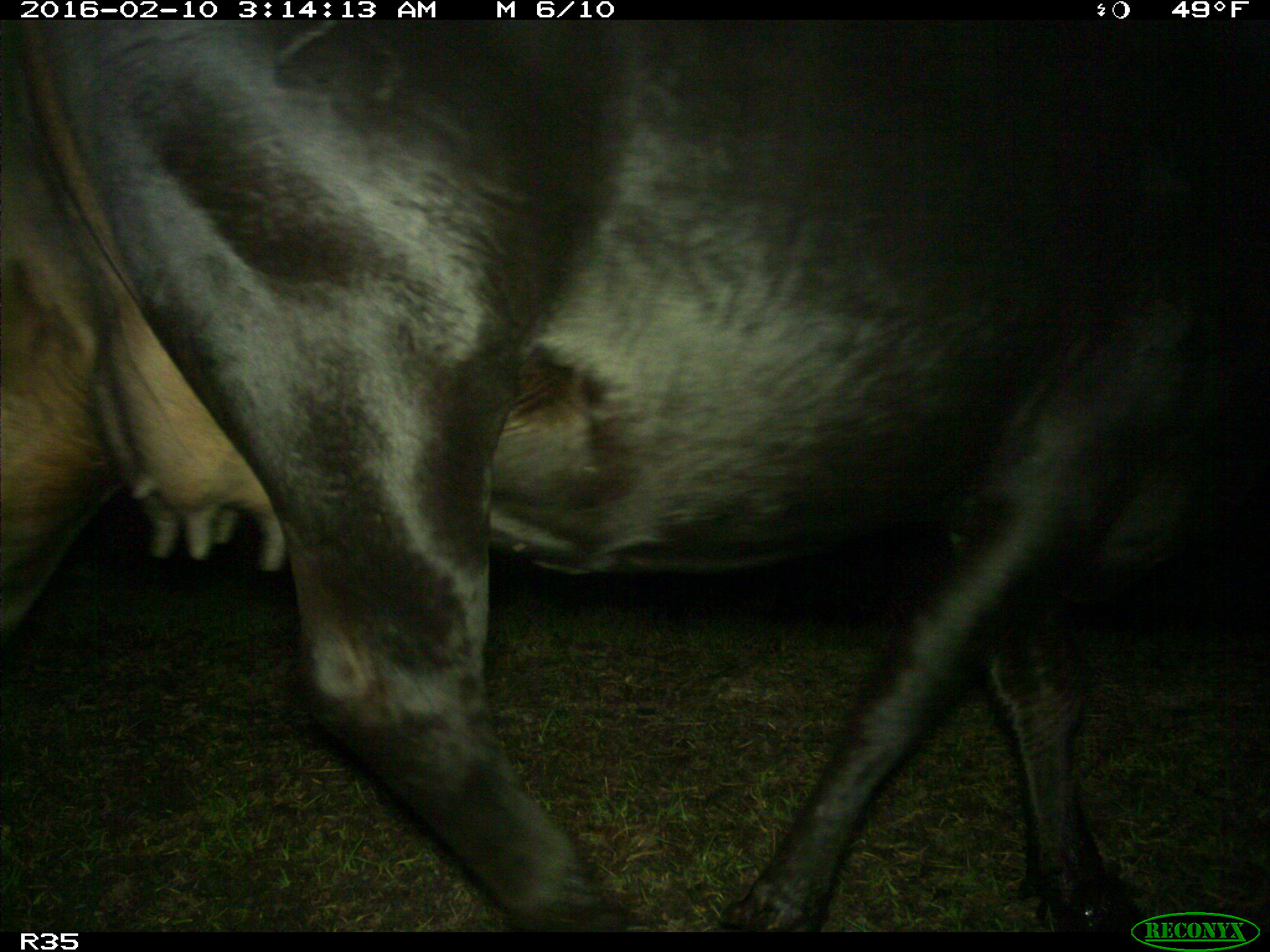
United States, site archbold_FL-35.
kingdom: Animalia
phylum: Chordata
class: Mammalia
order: Artiodactyla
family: Bovidae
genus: Bos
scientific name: Bos taurus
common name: domestic cow